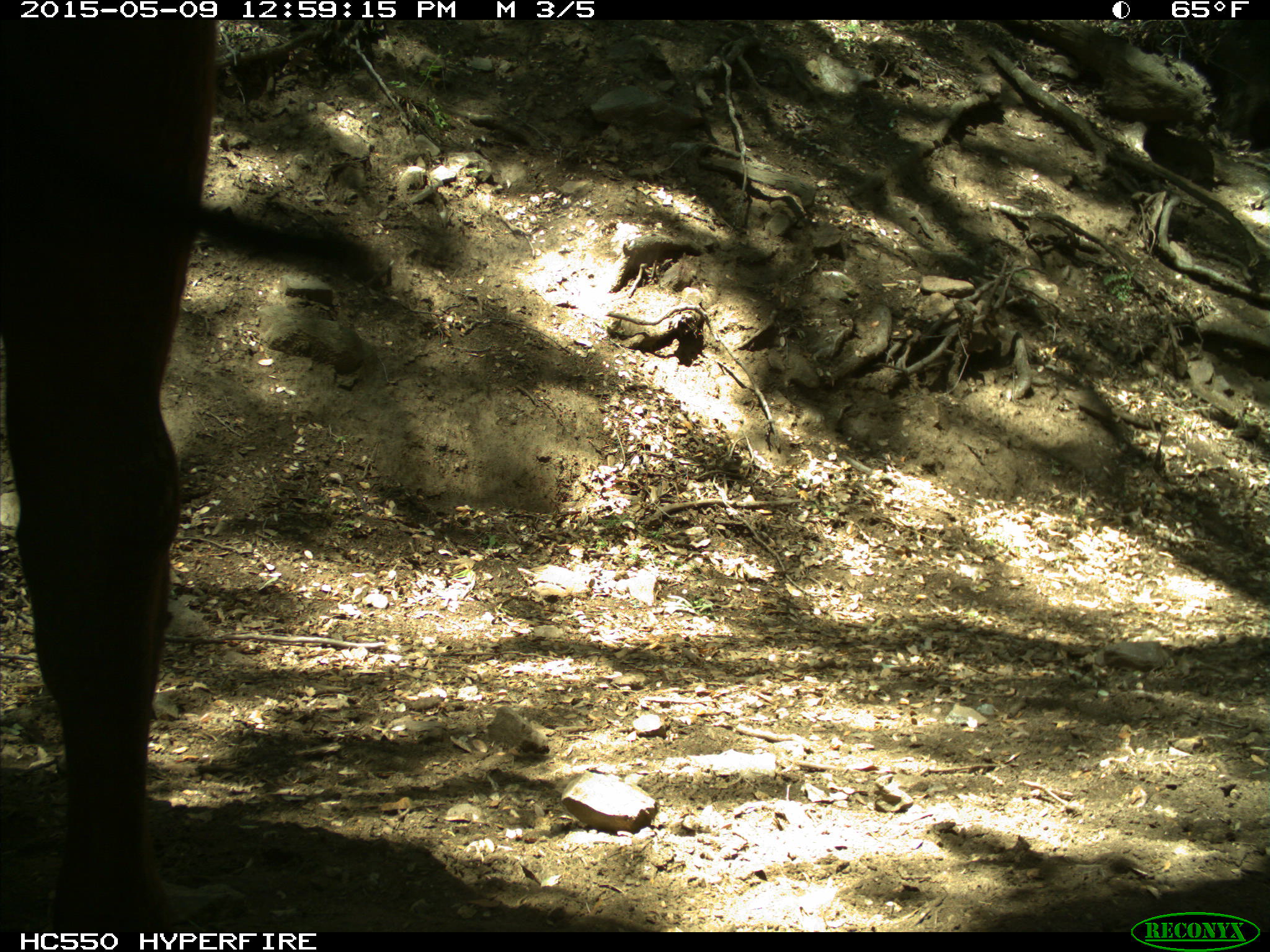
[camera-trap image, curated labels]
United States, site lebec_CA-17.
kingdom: Animalia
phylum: Chordata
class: Mammalia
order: Artiodactyla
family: Bovidae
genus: Bos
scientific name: Bos taurus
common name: domestic cow